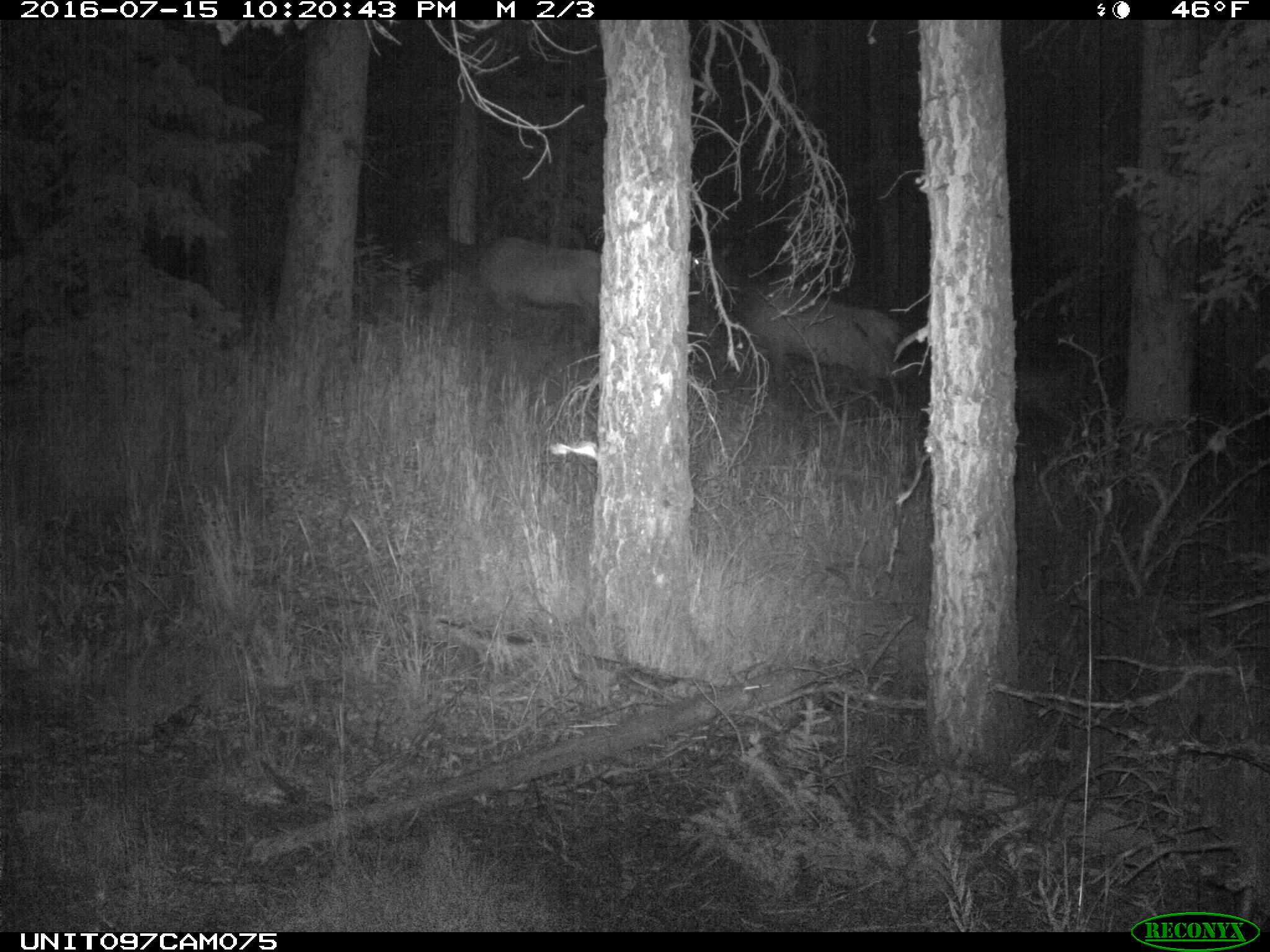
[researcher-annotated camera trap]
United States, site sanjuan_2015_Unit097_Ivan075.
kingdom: Animalia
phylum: Chordata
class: Mammalia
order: Artiodactyla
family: Cervidae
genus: Cervus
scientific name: Cervus elaphus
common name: red deer